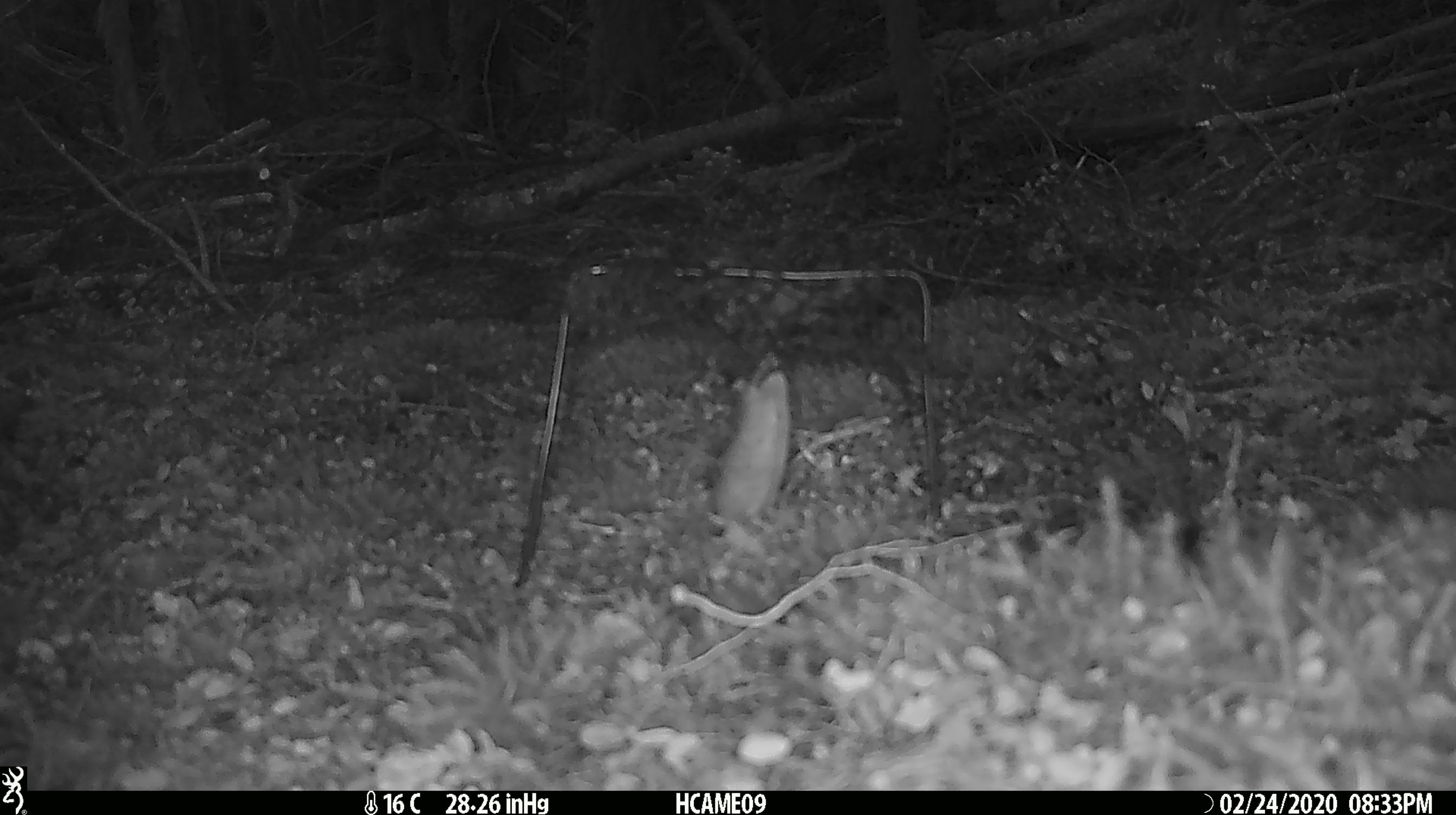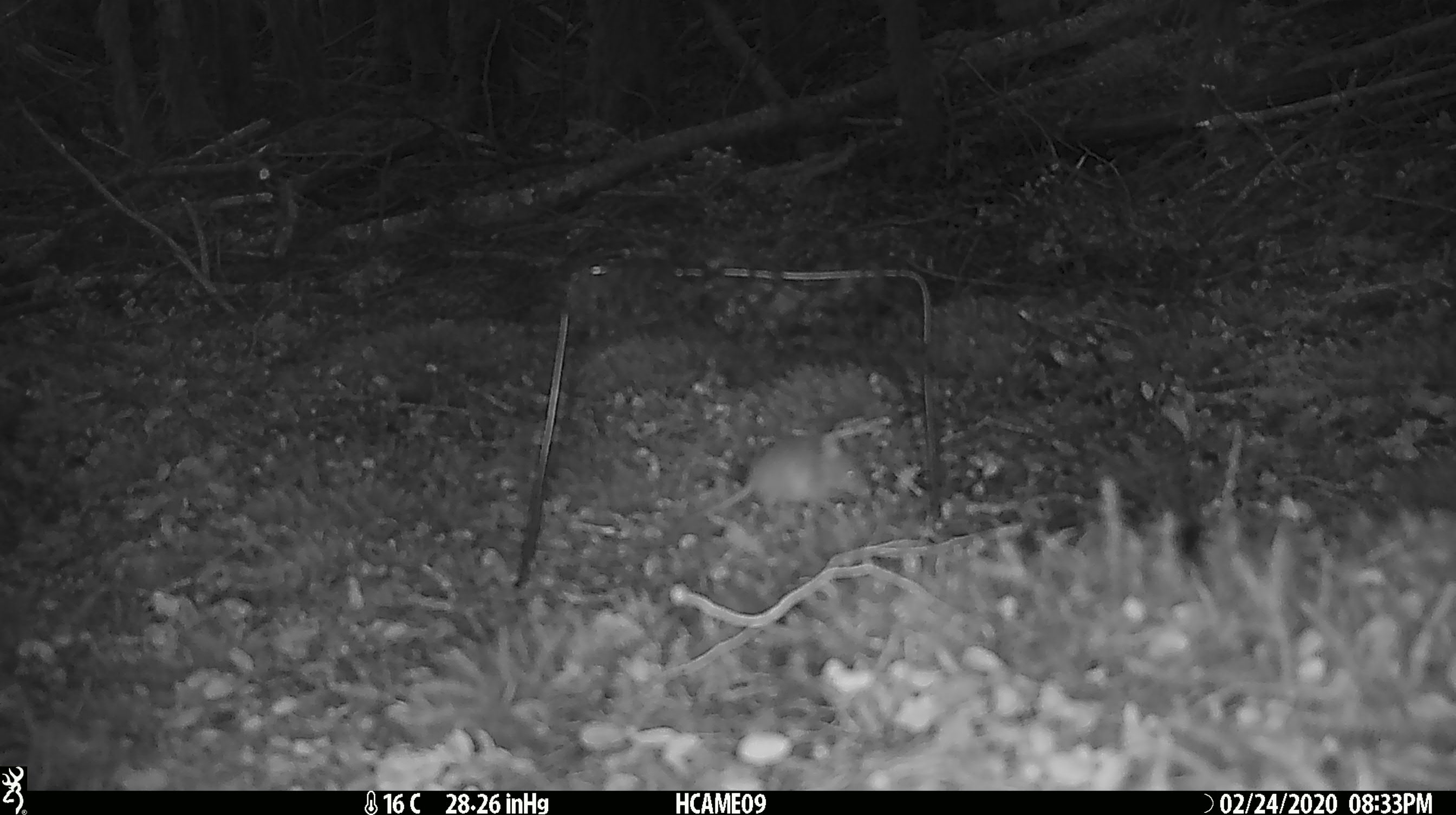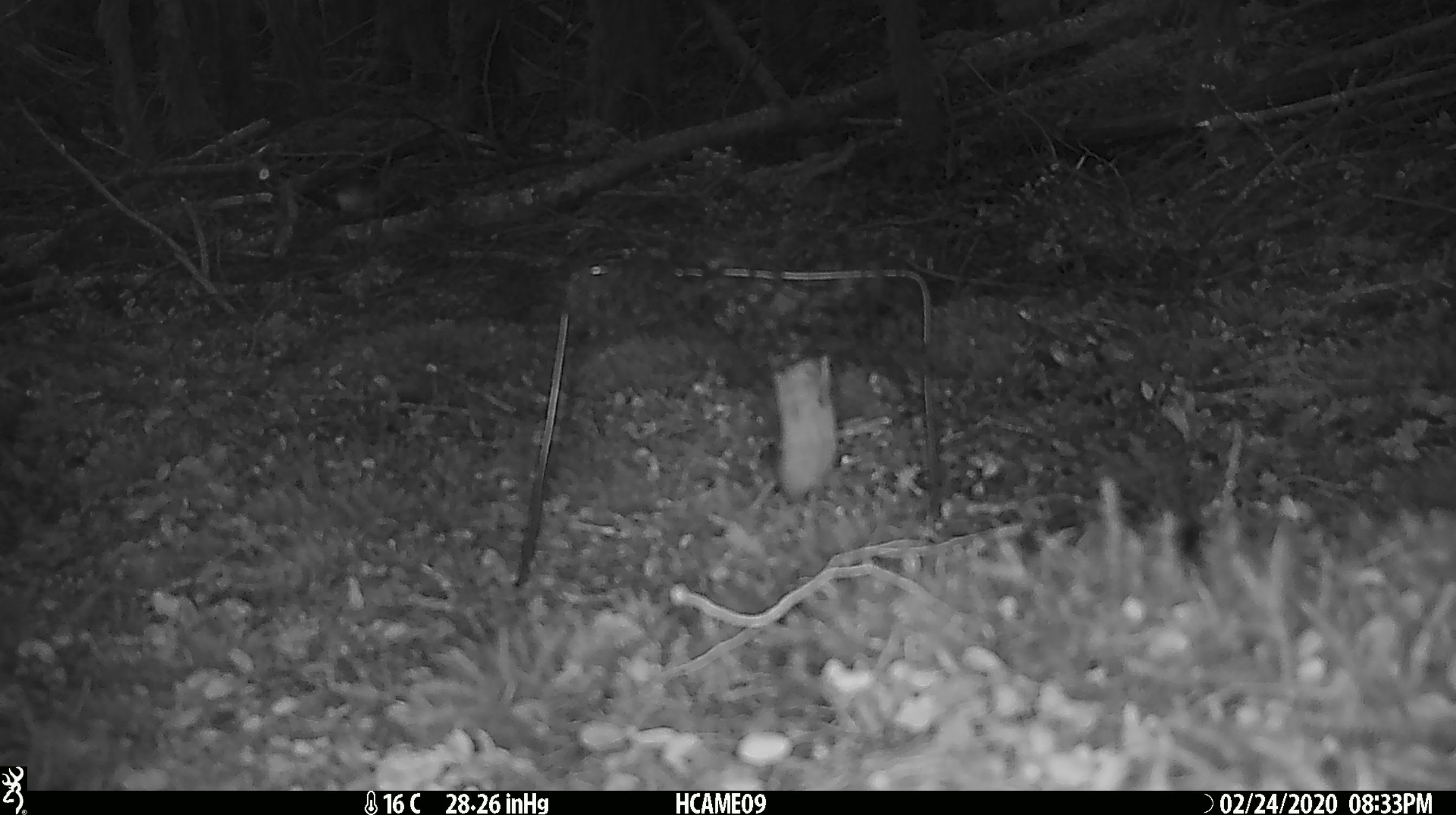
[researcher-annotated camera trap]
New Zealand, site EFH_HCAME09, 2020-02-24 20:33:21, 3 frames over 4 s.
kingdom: Animalia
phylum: Chordata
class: Mammalia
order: Rodentia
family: Muridae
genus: Mus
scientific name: Mus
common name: mouse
Mouse (Mus).